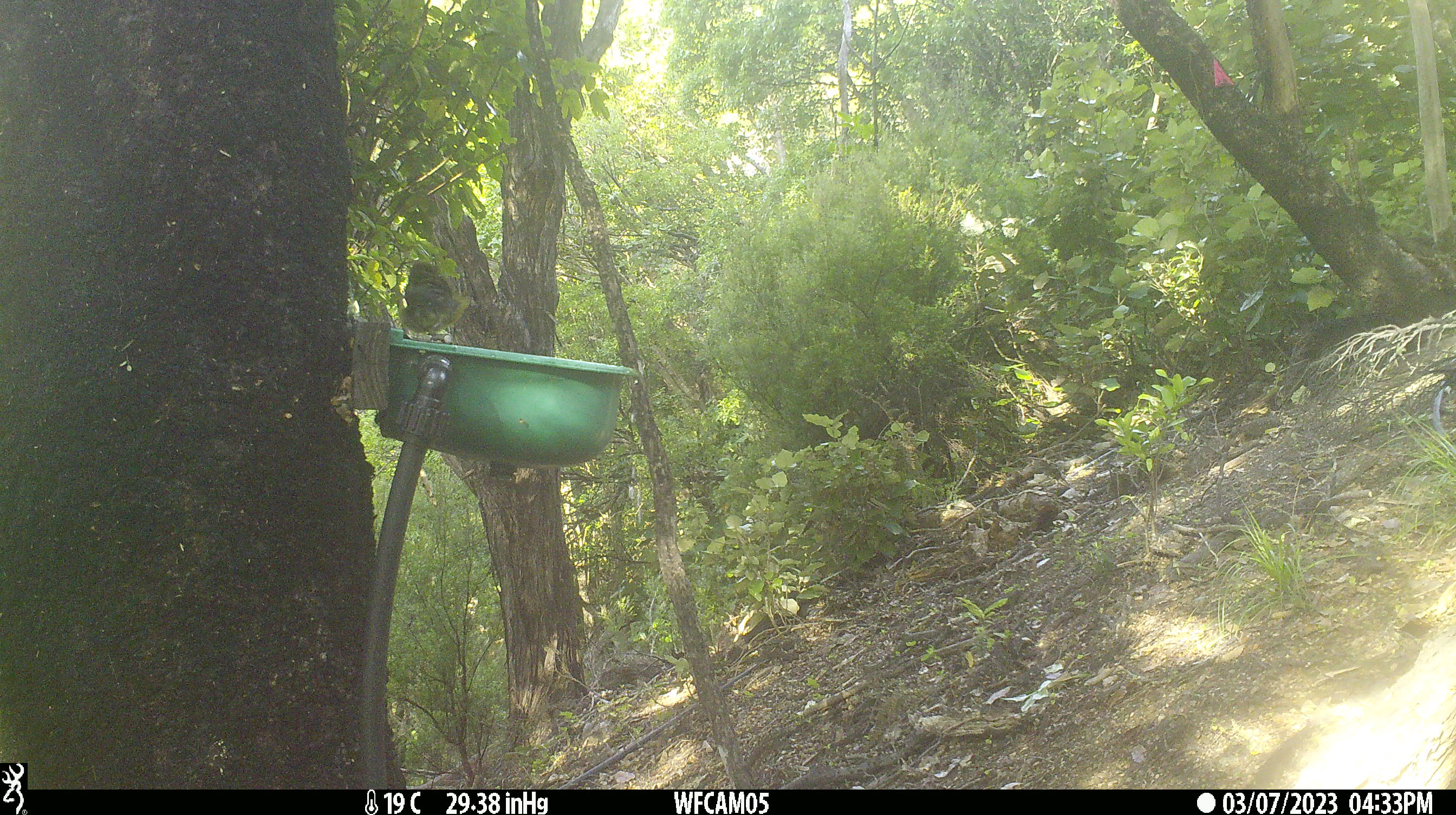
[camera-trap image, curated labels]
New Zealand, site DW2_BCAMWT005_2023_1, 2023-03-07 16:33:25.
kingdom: Animalia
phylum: Chordata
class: Aves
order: Passeriformes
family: Meliphagidae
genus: Anthornis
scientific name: Anthornis melanura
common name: new zealand bellbird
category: bellbird